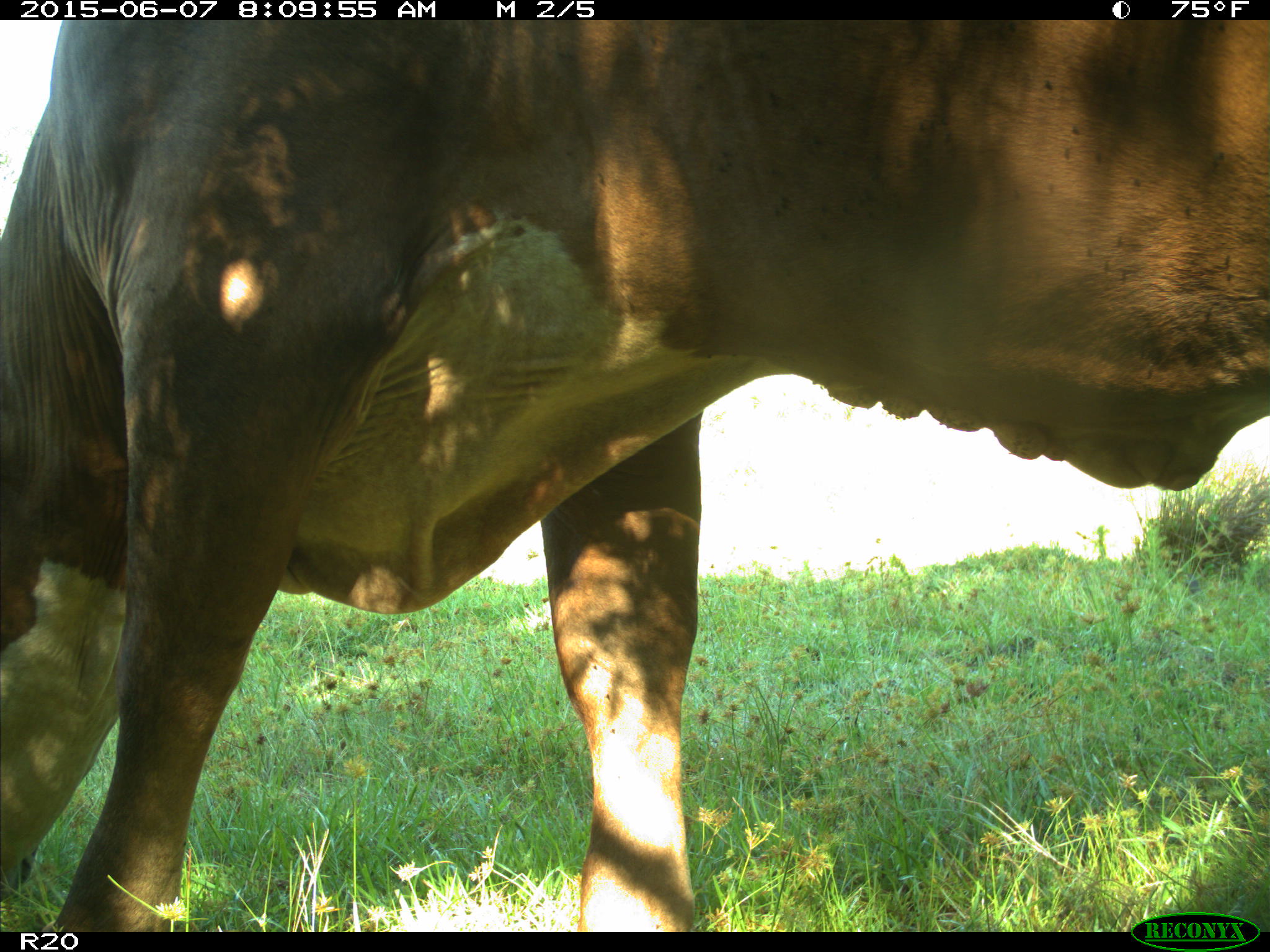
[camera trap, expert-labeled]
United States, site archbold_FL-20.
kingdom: Animalia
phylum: Chordata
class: Mammalia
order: Artiodactyla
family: Bovidae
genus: Bos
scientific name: Bos taurus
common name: domestic cow